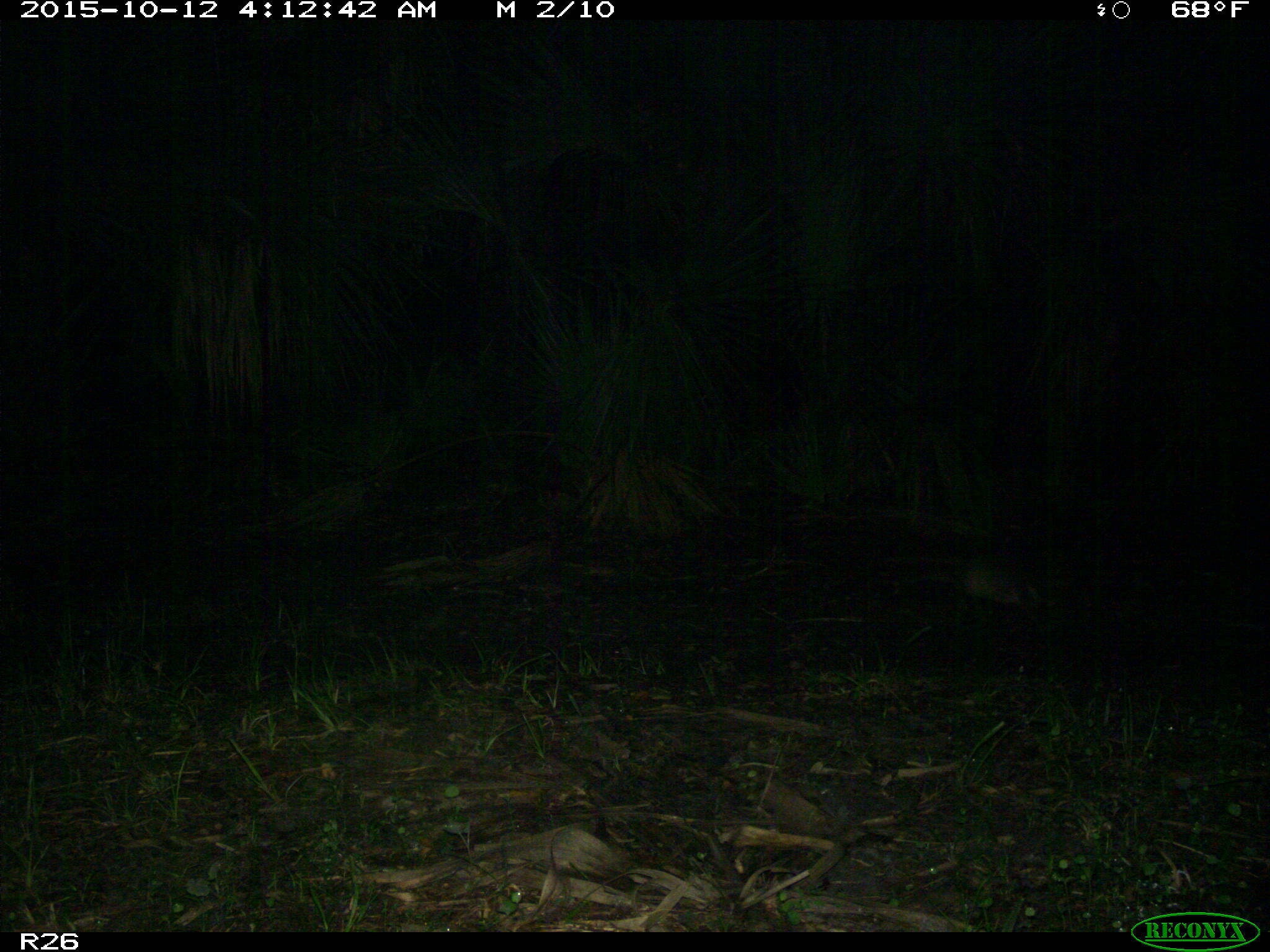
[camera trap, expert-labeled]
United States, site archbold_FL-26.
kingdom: Animalia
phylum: Chordata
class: Mammalia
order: Cingulata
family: Dasypodidae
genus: Dasypus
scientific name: Dasypus novemcinctus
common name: nine-banded armadillo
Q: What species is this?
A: Dasypus novemcinctus (nine-banded armadillo).